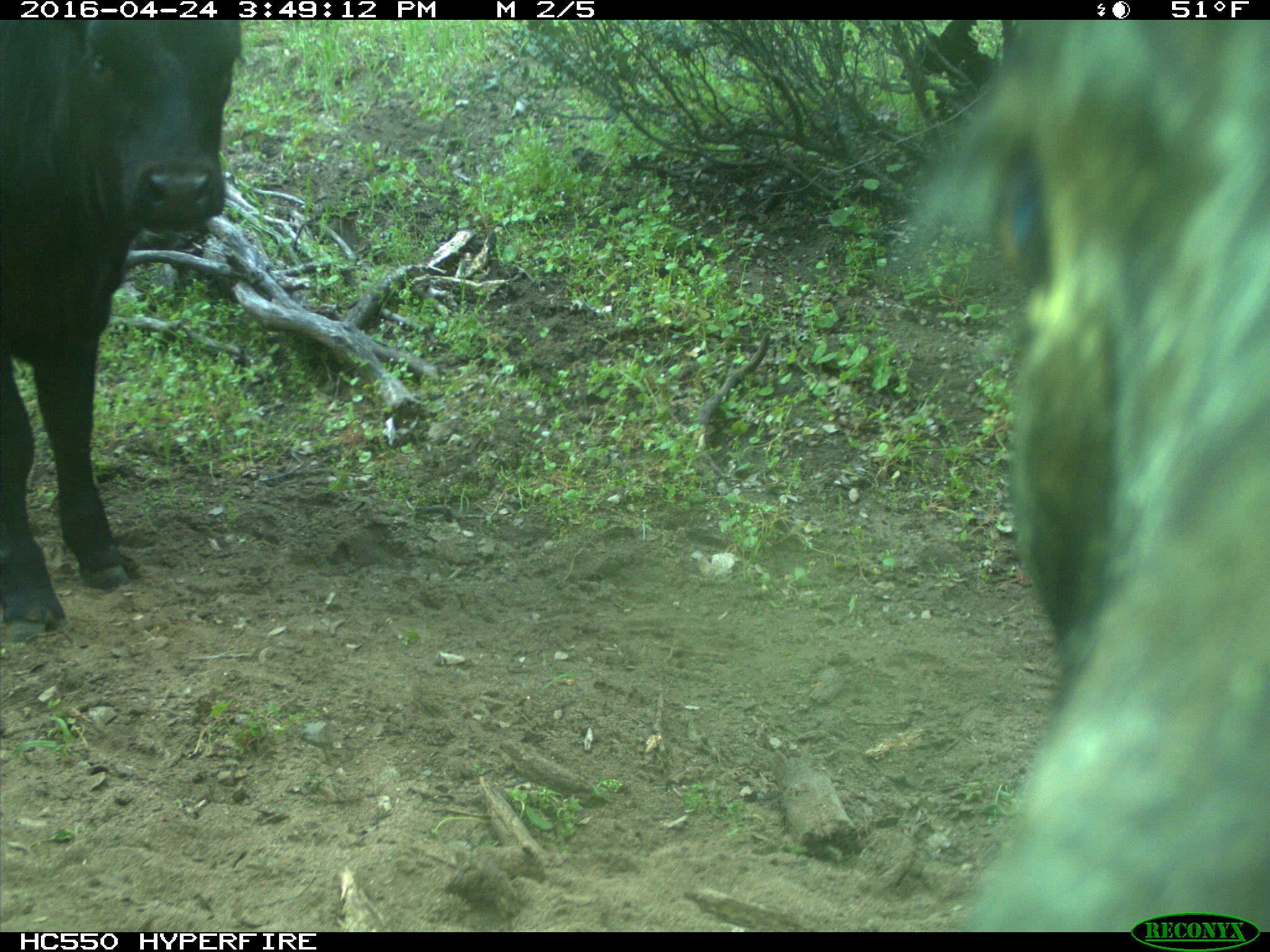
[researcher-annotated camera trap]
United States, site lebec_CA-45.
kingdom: Animalia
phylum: Chordata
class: Mammalia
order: Artiodactyla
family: Bovidae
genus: Bos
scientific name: Bos taurus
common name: domestic cow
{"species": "Bos taurus (domestic cow)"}